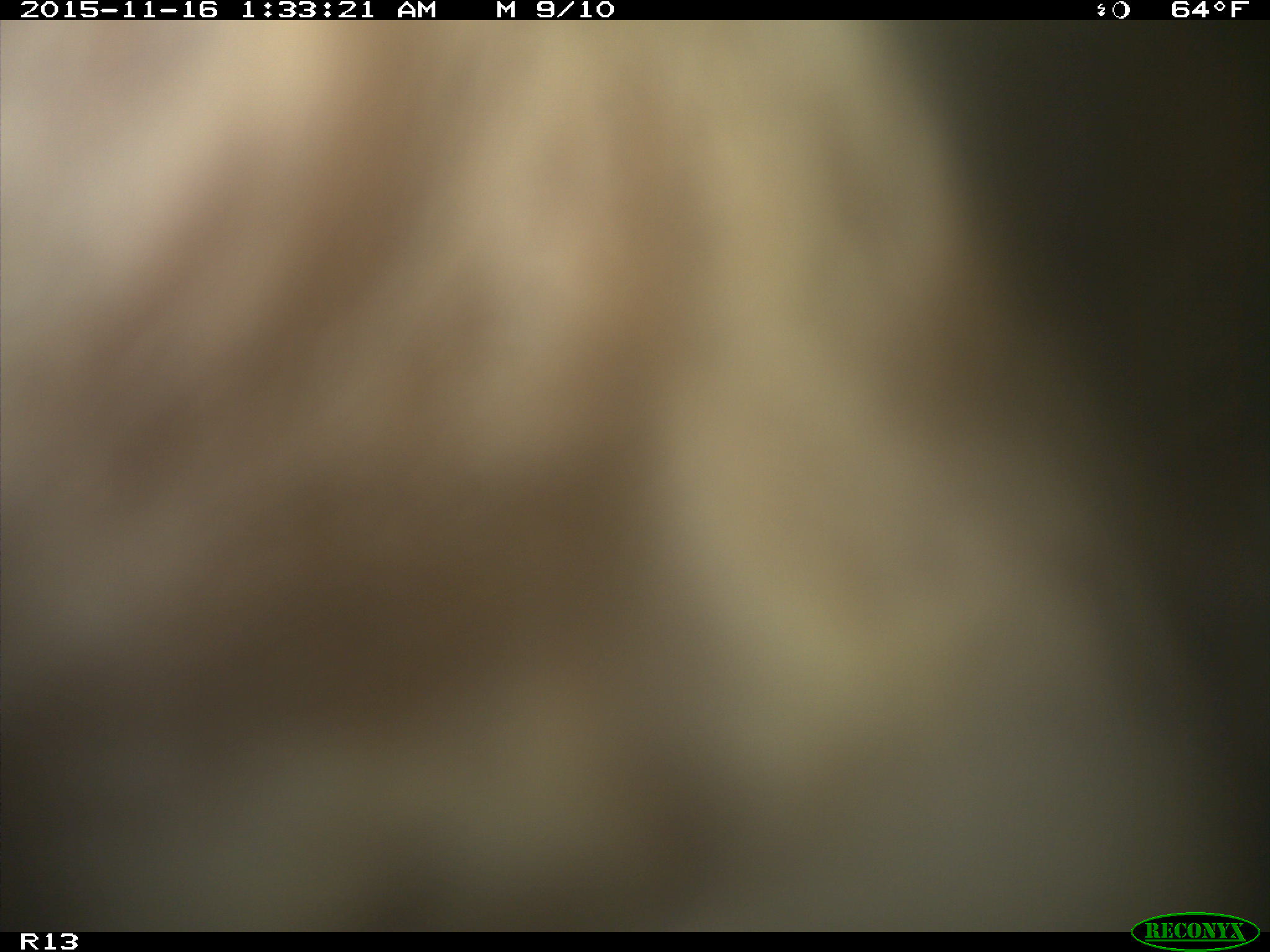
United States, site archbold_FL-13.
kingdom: Animalia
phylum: Chordata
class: Mammalia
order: Artiodactyla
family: Bovidae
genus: Bos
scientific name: Bos taurus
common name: domestic cow